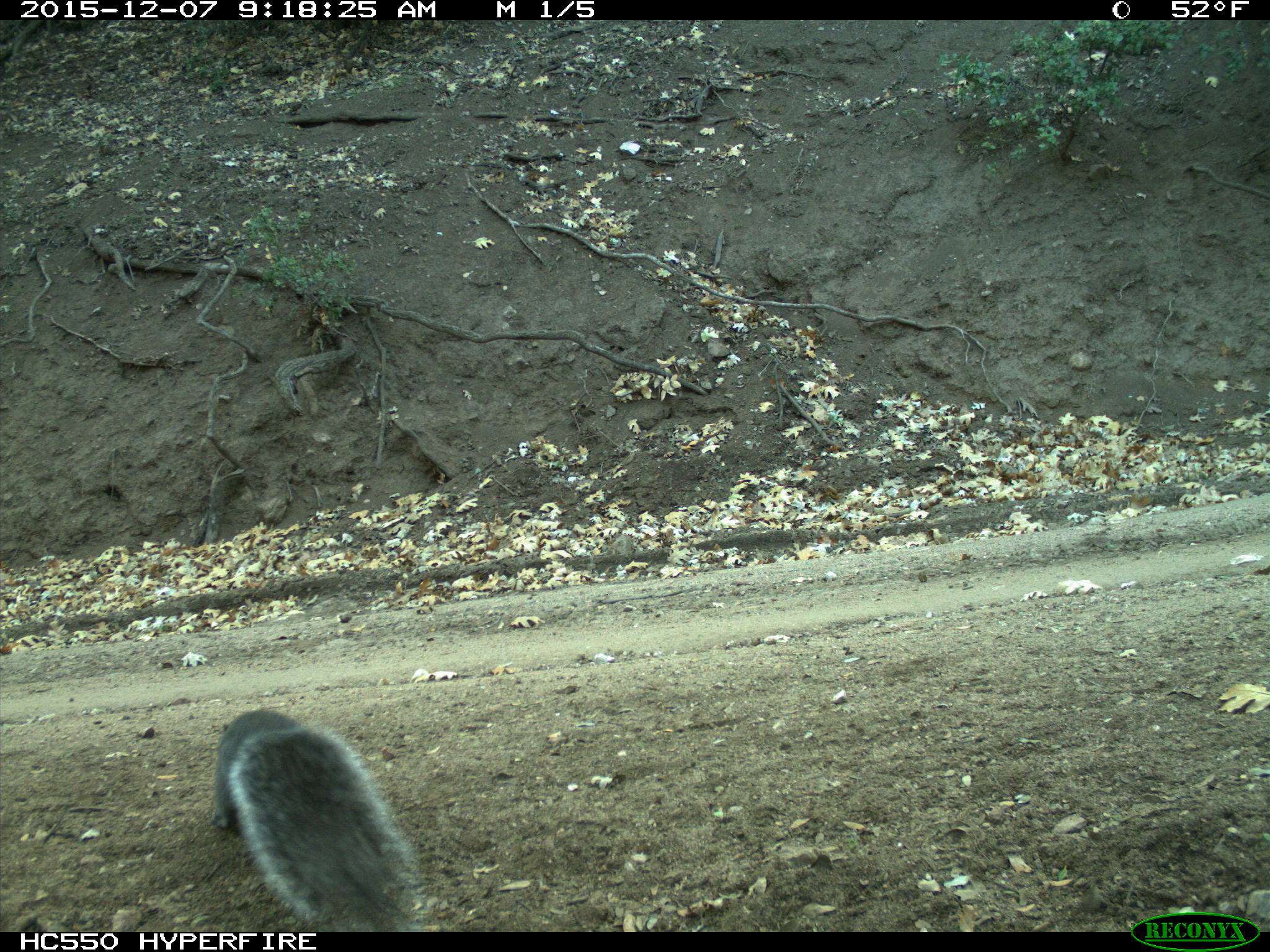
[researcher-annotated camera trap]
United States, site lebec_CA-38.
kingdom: Animalia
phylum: Chordata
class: Mammalia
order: Rodentia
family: Sciuridae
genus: Sciurus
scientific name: Sciurus carolinensis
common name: eastern gray squirrel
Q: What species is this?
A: Sciurus carolinensis (eastern gray squirrel).